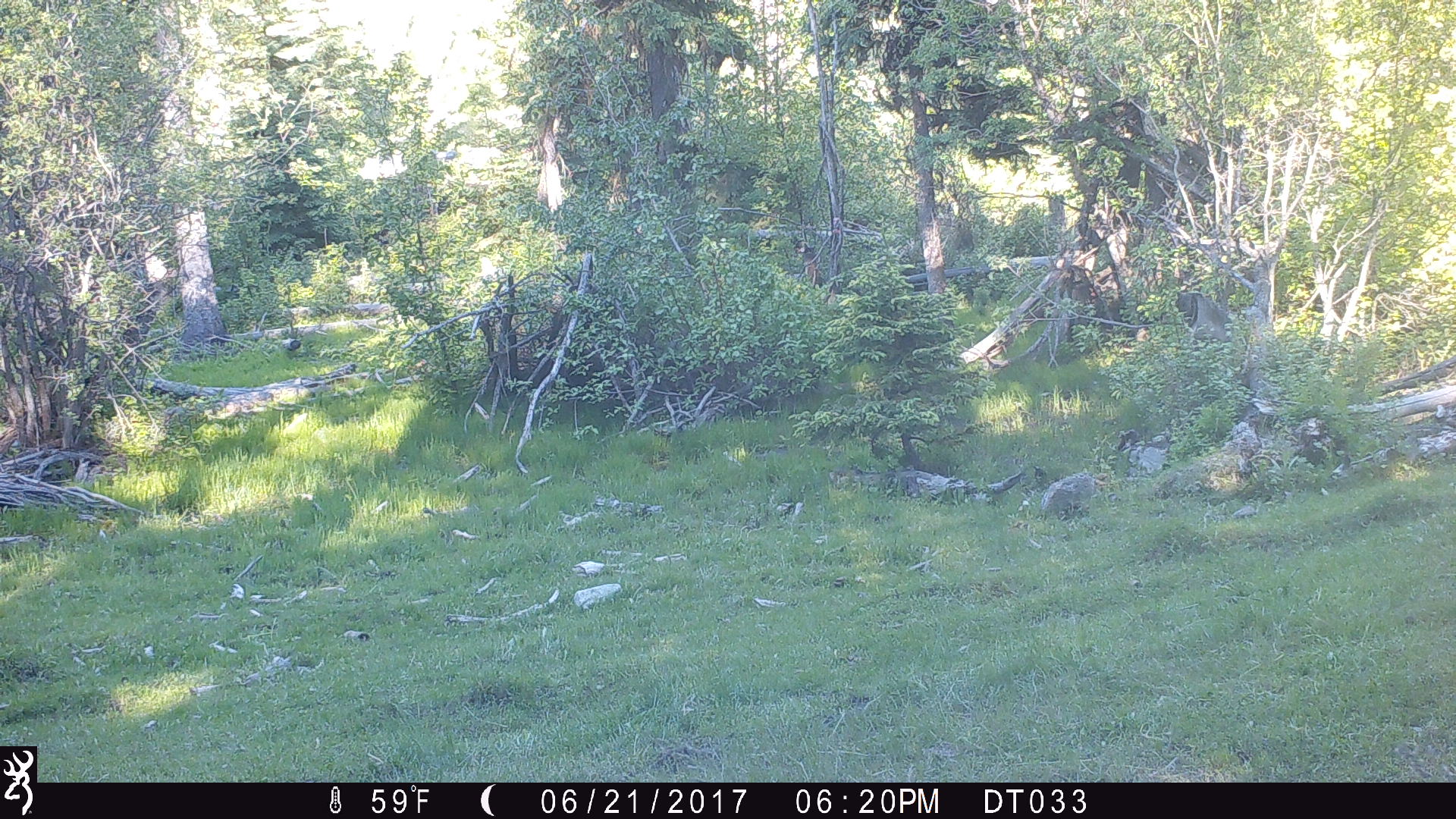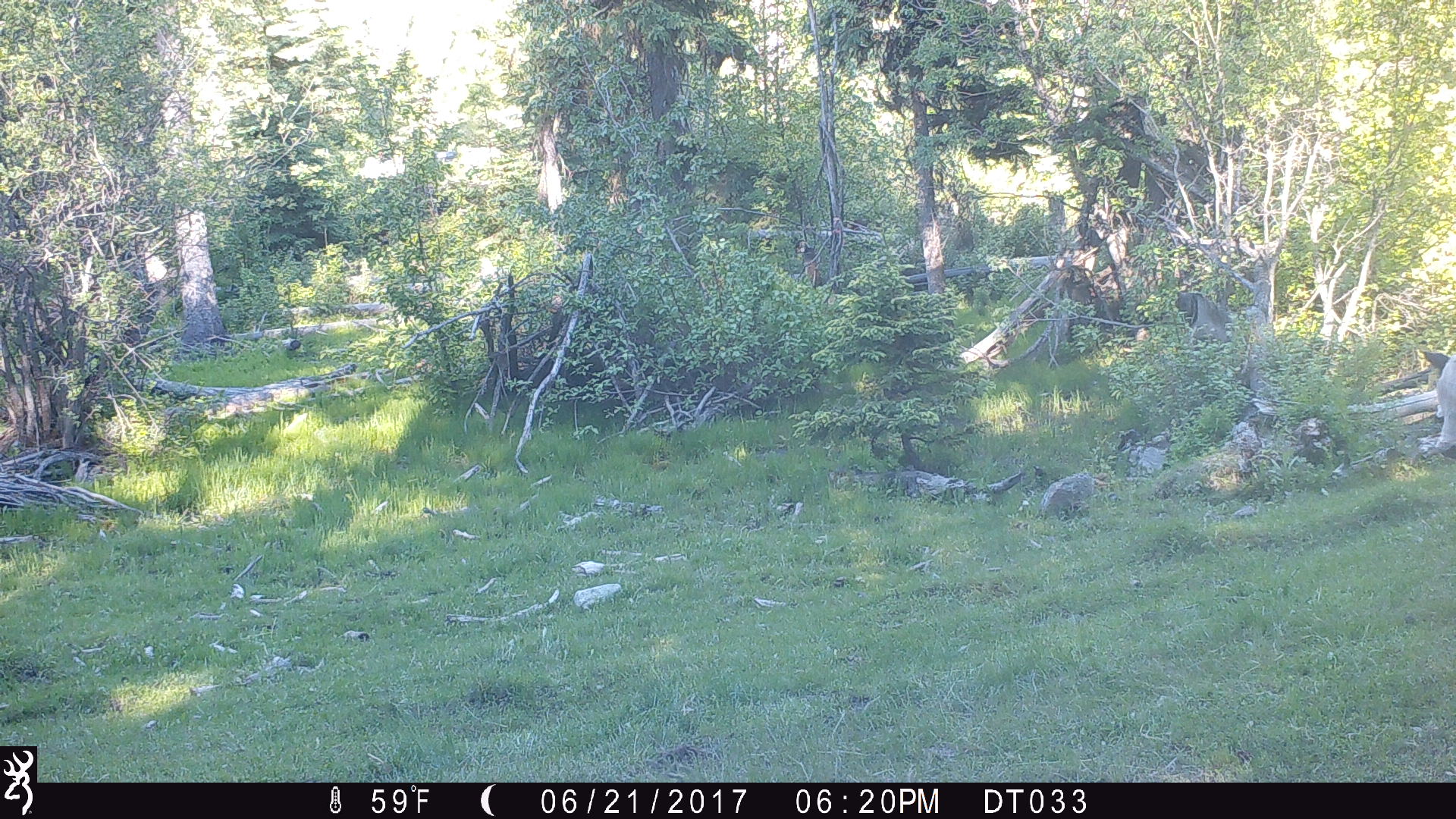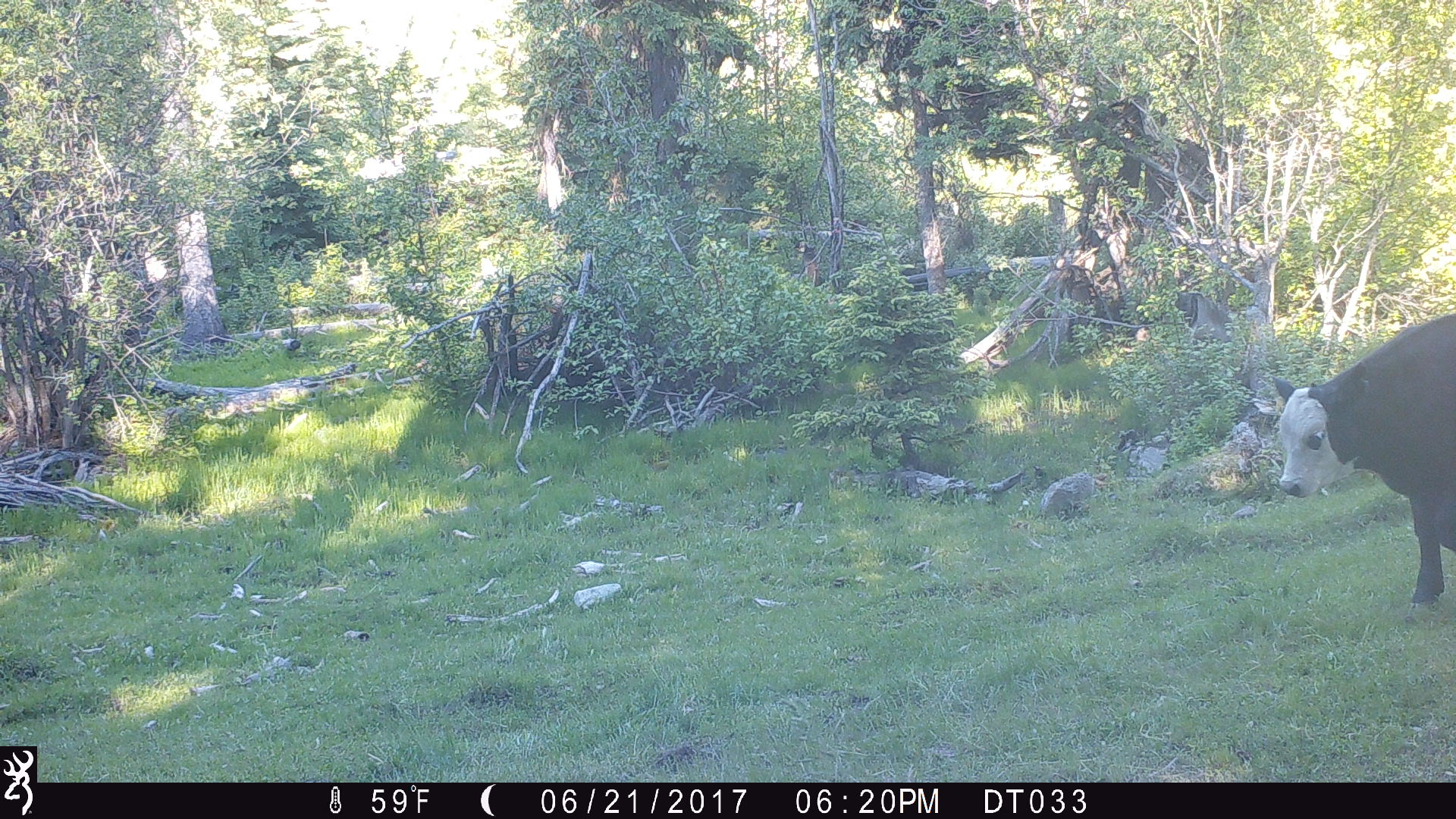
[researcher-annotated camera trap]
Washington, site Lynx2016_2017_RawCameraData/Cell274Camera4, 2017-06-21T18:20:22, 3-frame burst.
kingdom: Animalia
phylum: Chordata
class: Mammalia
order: Artiodactyla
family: Bovidae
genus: Bos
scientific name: Bos taurus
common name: domestic cattle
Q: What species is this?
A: Domestic cattle (Bos taurus).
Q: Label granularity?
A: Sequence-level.